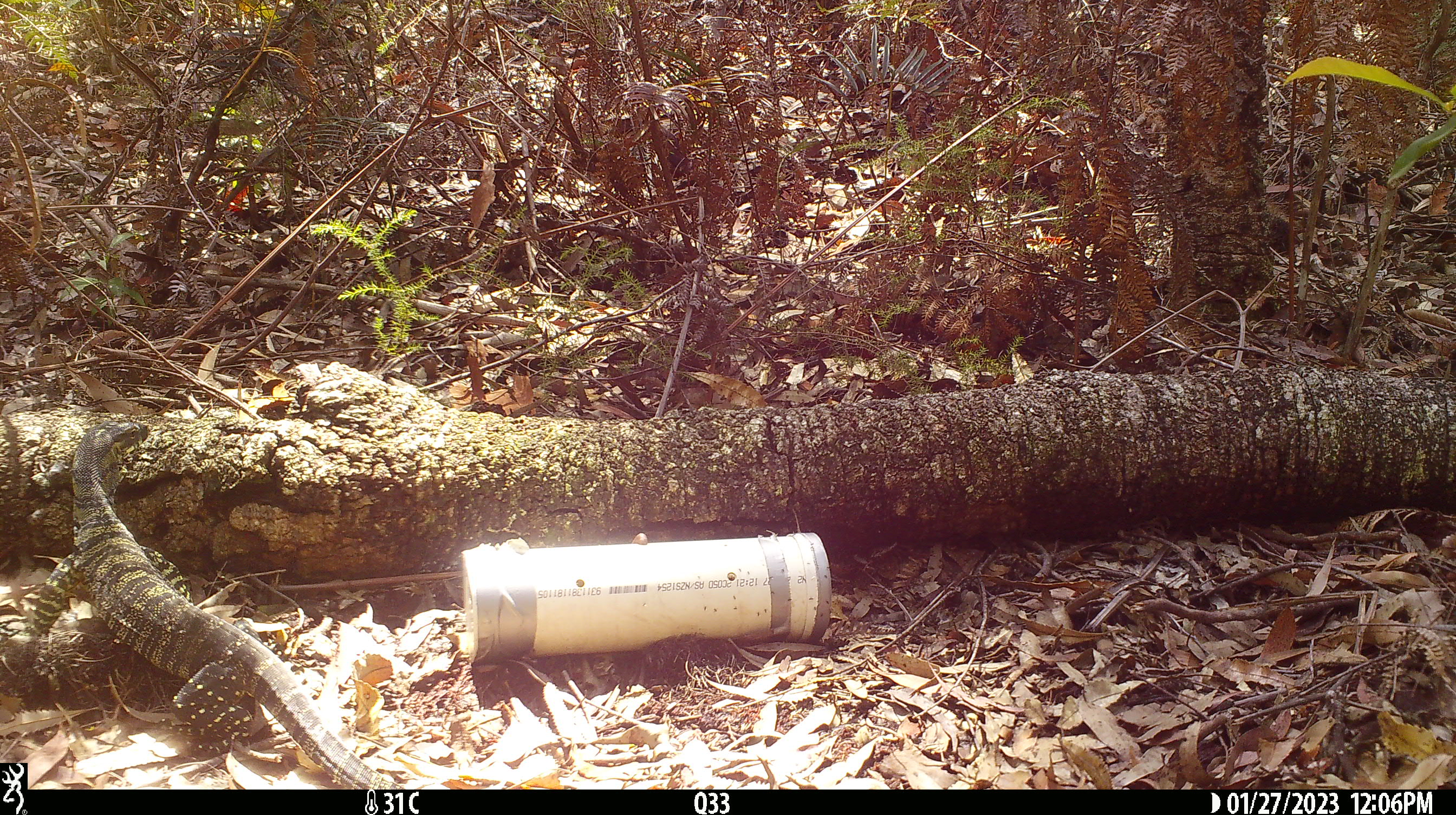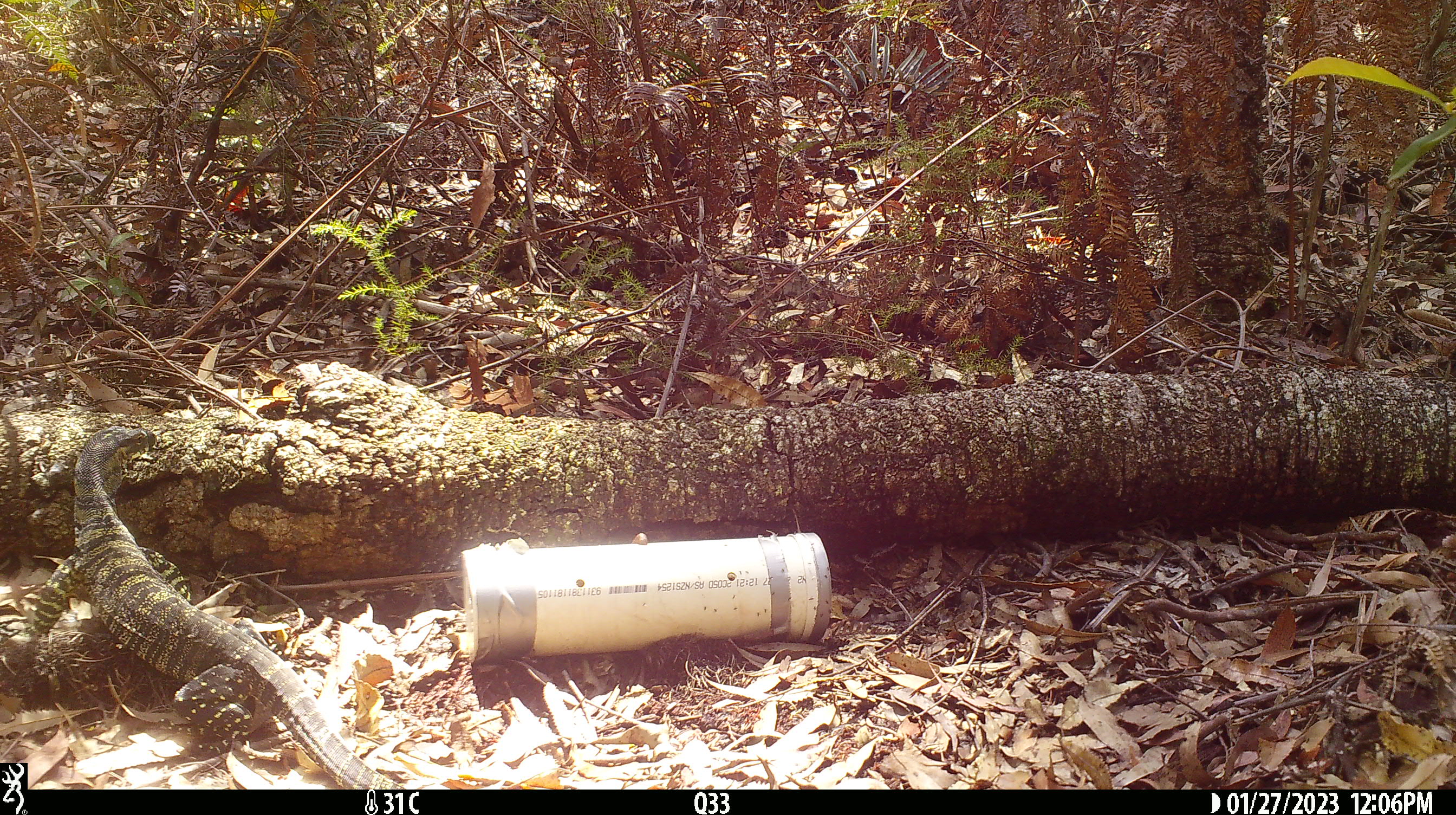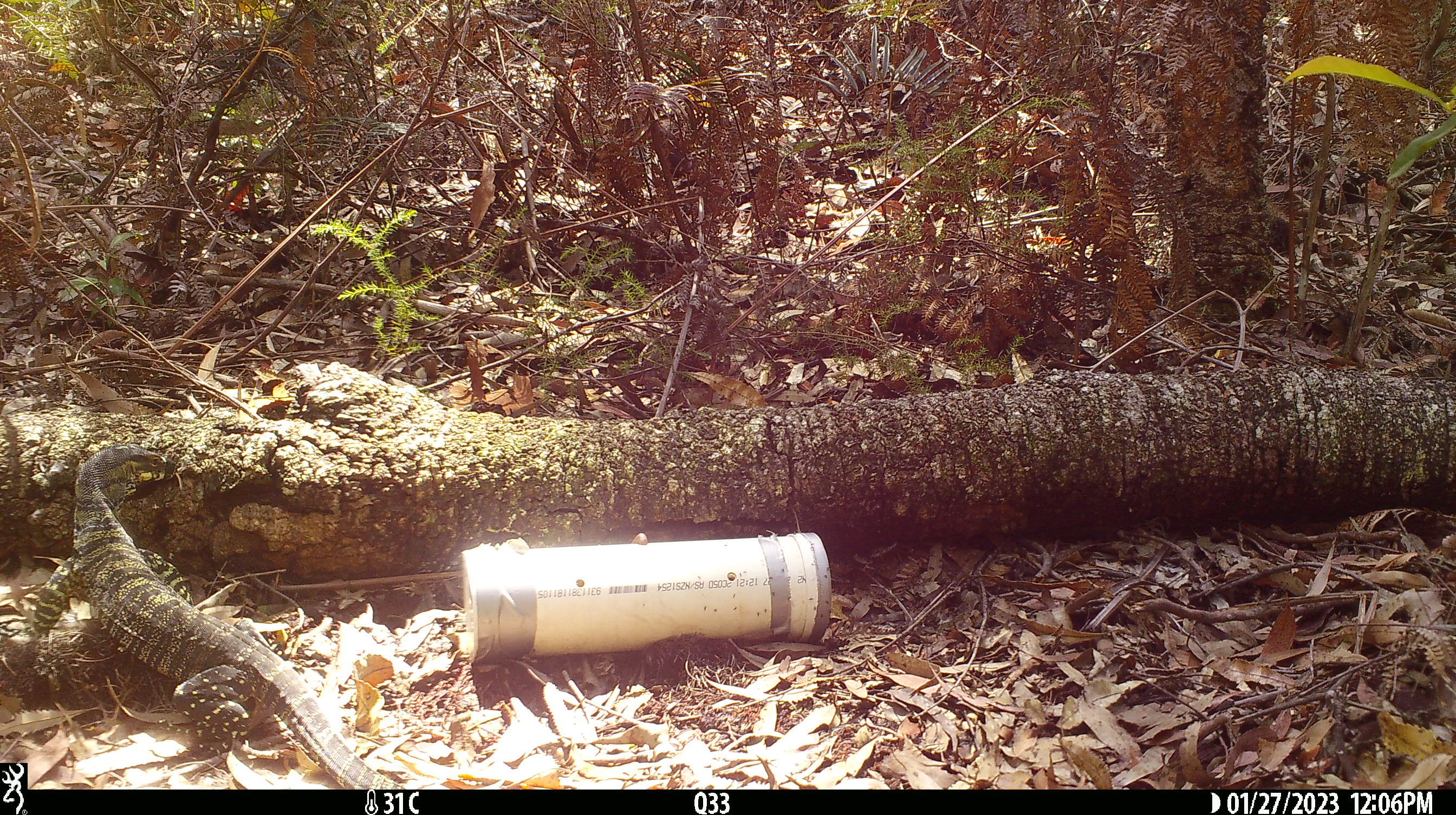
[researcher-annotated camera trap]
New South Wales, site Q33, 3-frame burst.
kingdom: Animalia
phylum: Chordata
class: Reptilia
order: Squamata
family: Varanidae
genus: Varanus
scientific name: Varanus varius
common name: lace monitor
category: goanna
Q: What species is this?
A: Goanna (lace monitor) (Varanus varius).